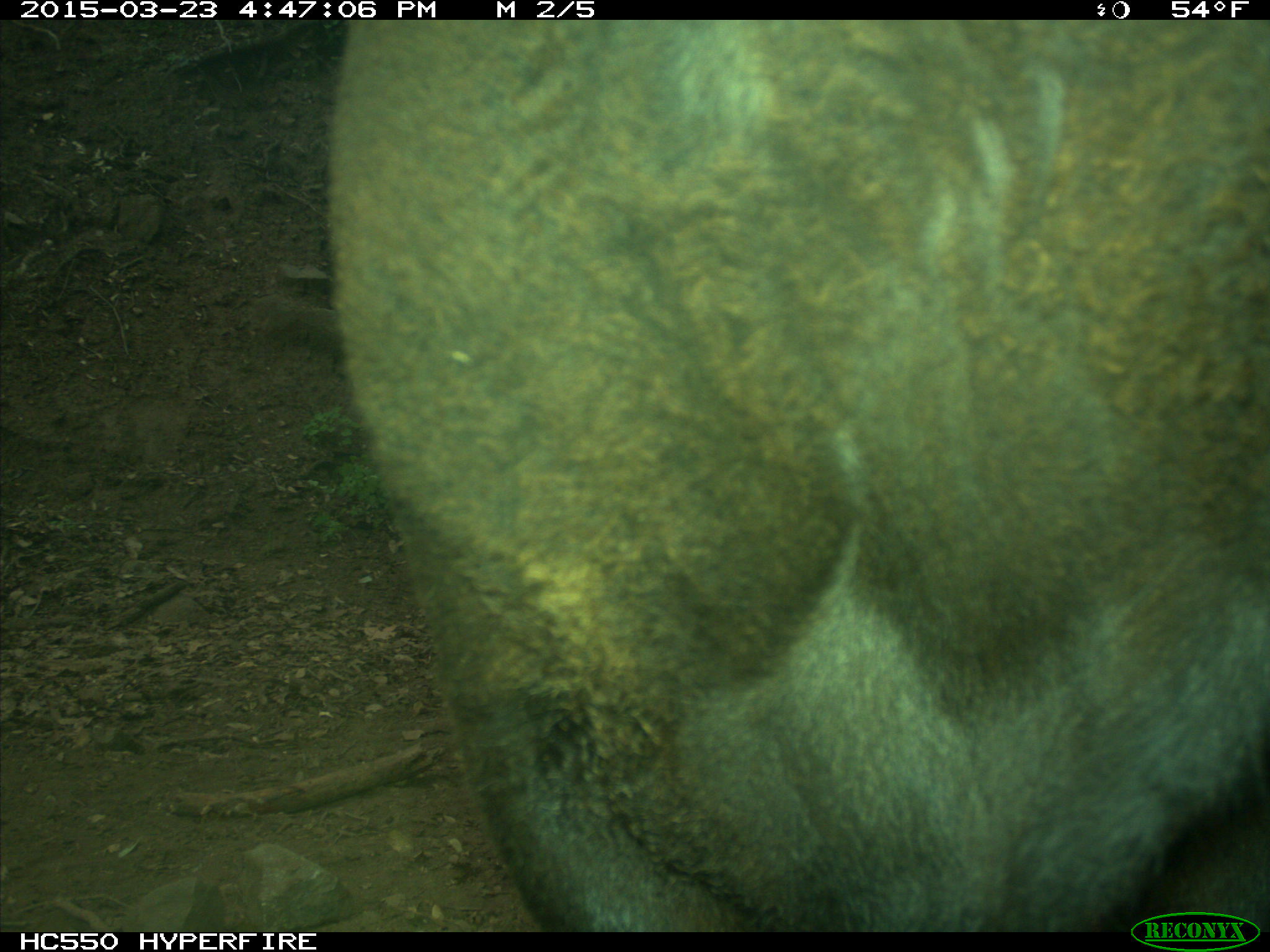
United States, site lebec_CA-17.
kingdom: Animalia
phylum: Chordata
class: Mammalia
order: Artiodactyla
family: Bovidae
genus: Bos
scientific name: Bos taurus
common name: domestic cow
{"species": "Bos taurus (domestic cow)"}